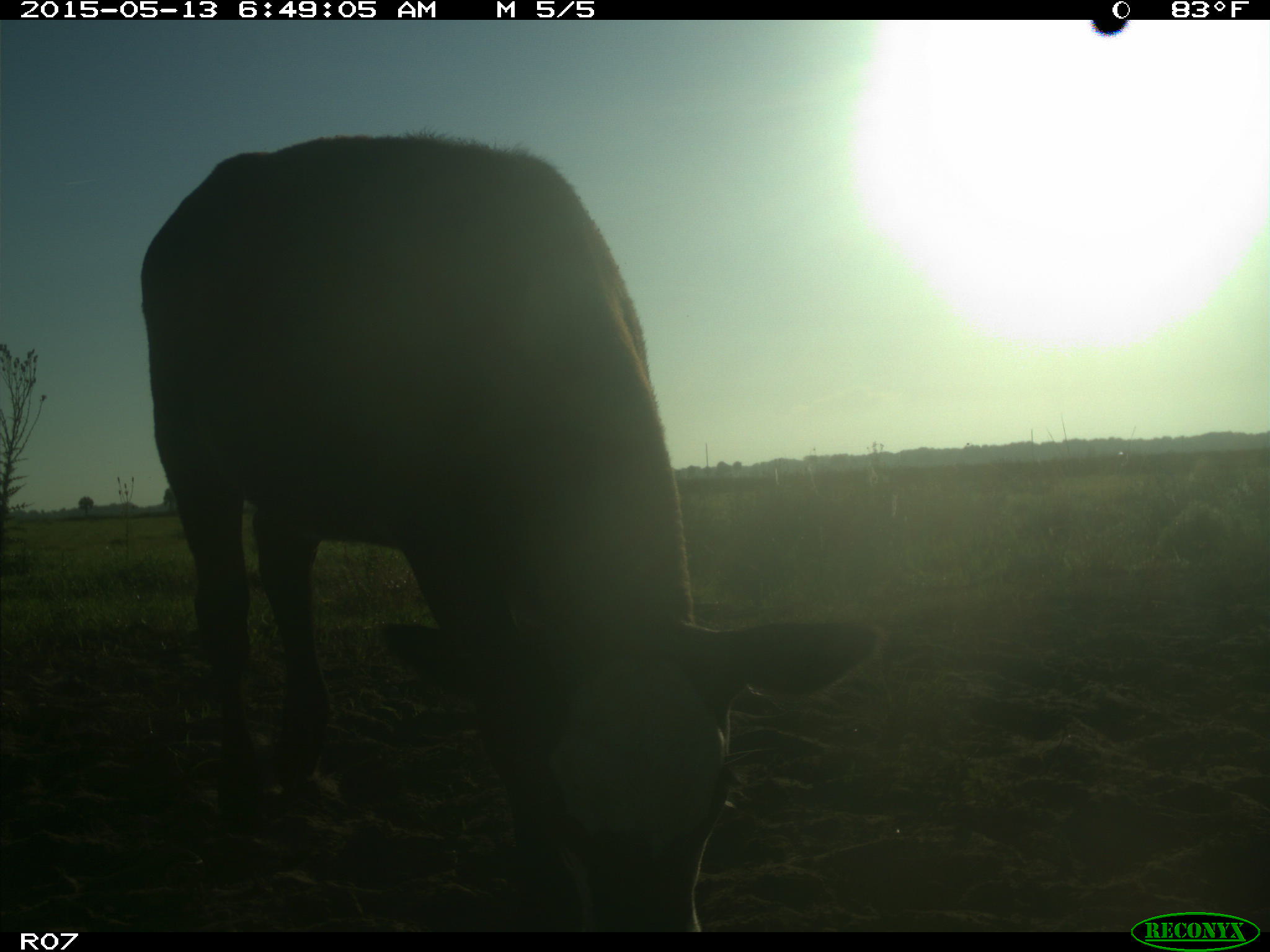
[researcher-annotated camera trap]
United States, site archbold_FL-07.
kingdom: Animalia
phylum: Chordata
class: Mammalia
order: Artiodactyla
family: Bovidae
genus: Bos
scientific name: Bos taurus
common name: domestic cow